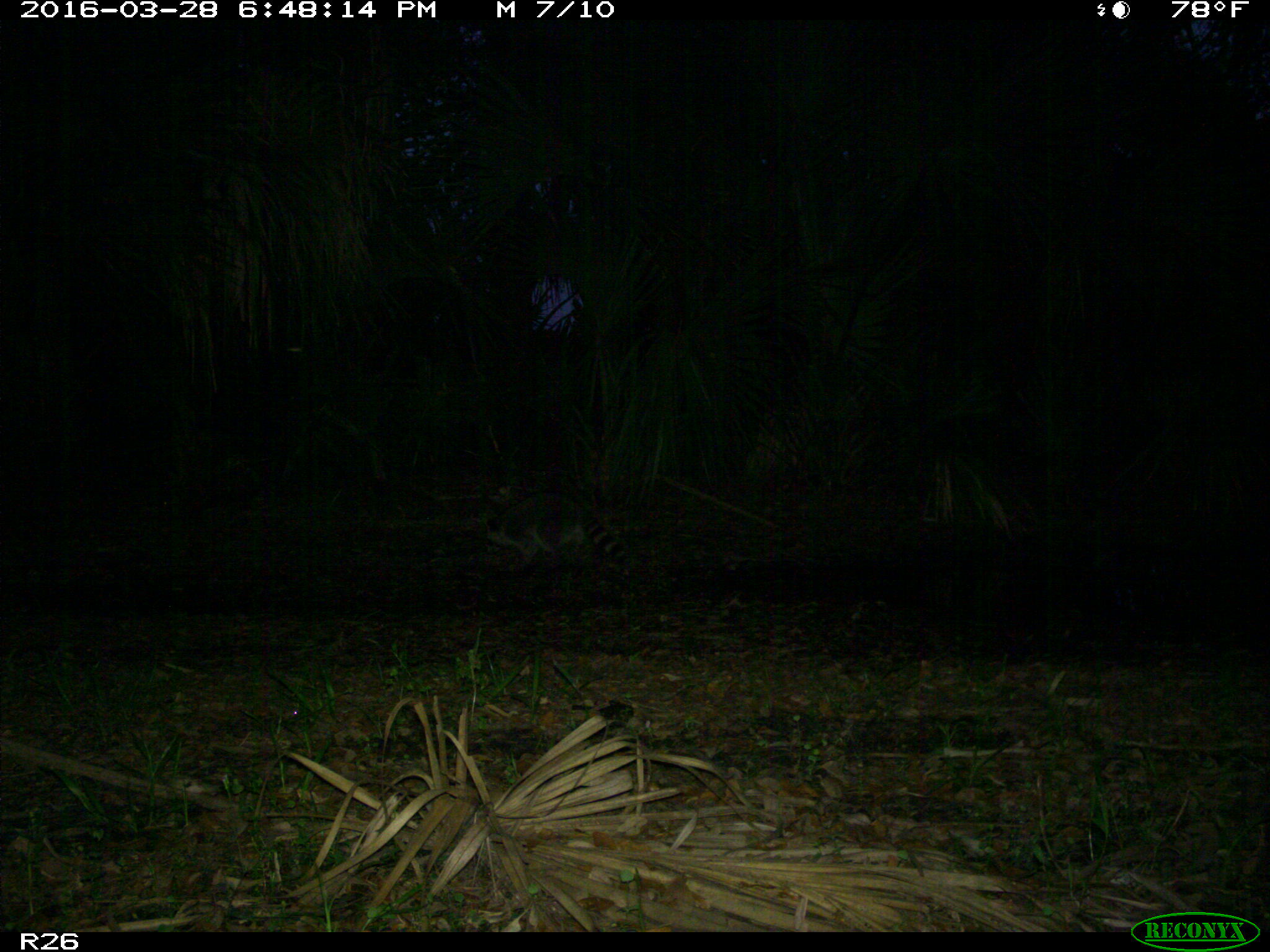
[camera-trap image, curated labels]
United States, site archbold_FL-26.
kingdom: Animalia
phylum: Chordata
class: Mammalia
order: Carnivora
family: Procyonidae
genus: Procyon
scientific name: Procyon lotor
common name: common raccoon